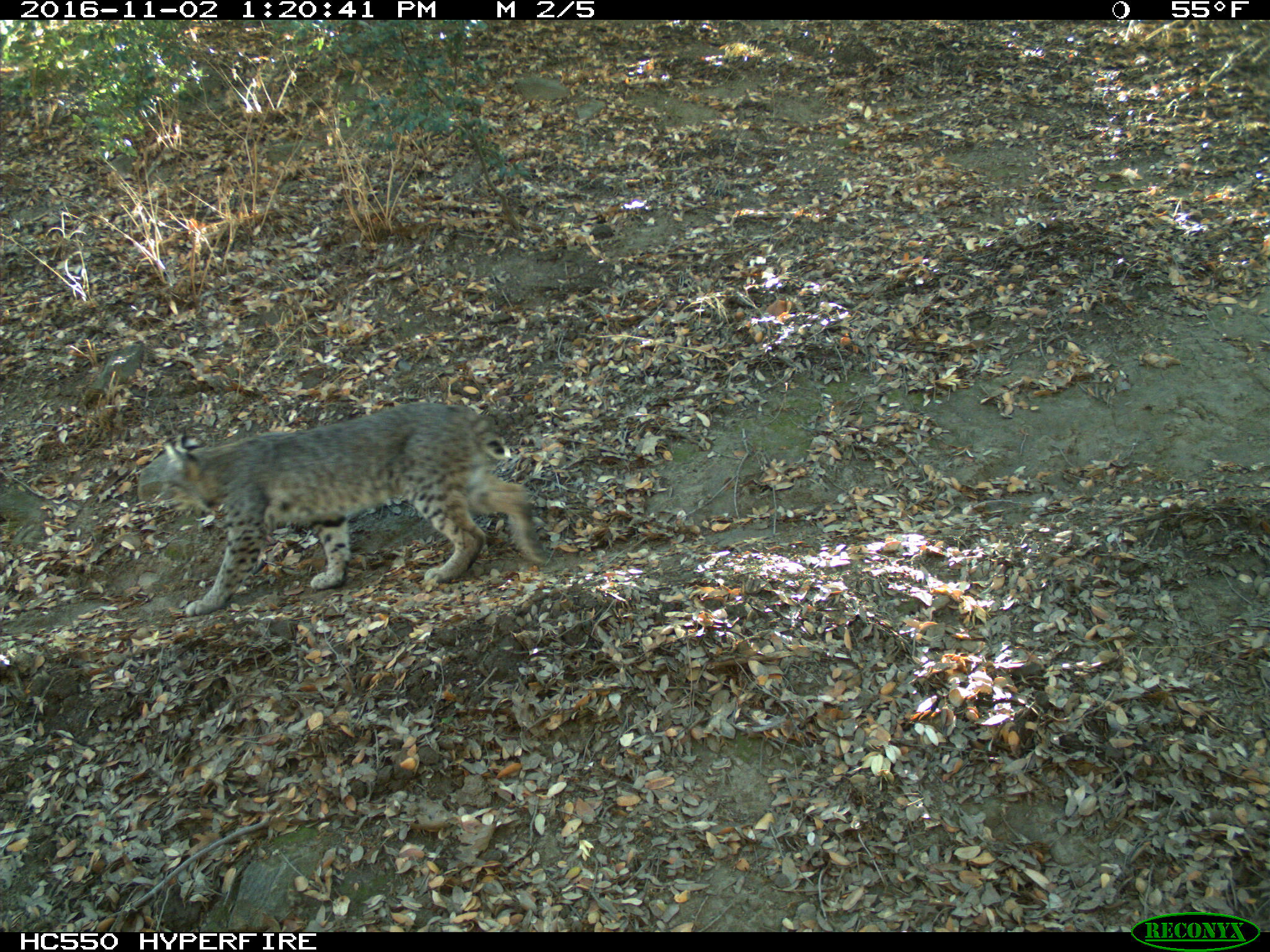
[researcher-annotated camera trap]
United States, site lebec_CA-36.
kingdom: Animalia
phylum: Chordata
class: Mammalia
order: Carnivora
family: Felidae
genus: Lynx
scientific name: Lynx rufus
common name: bobcat